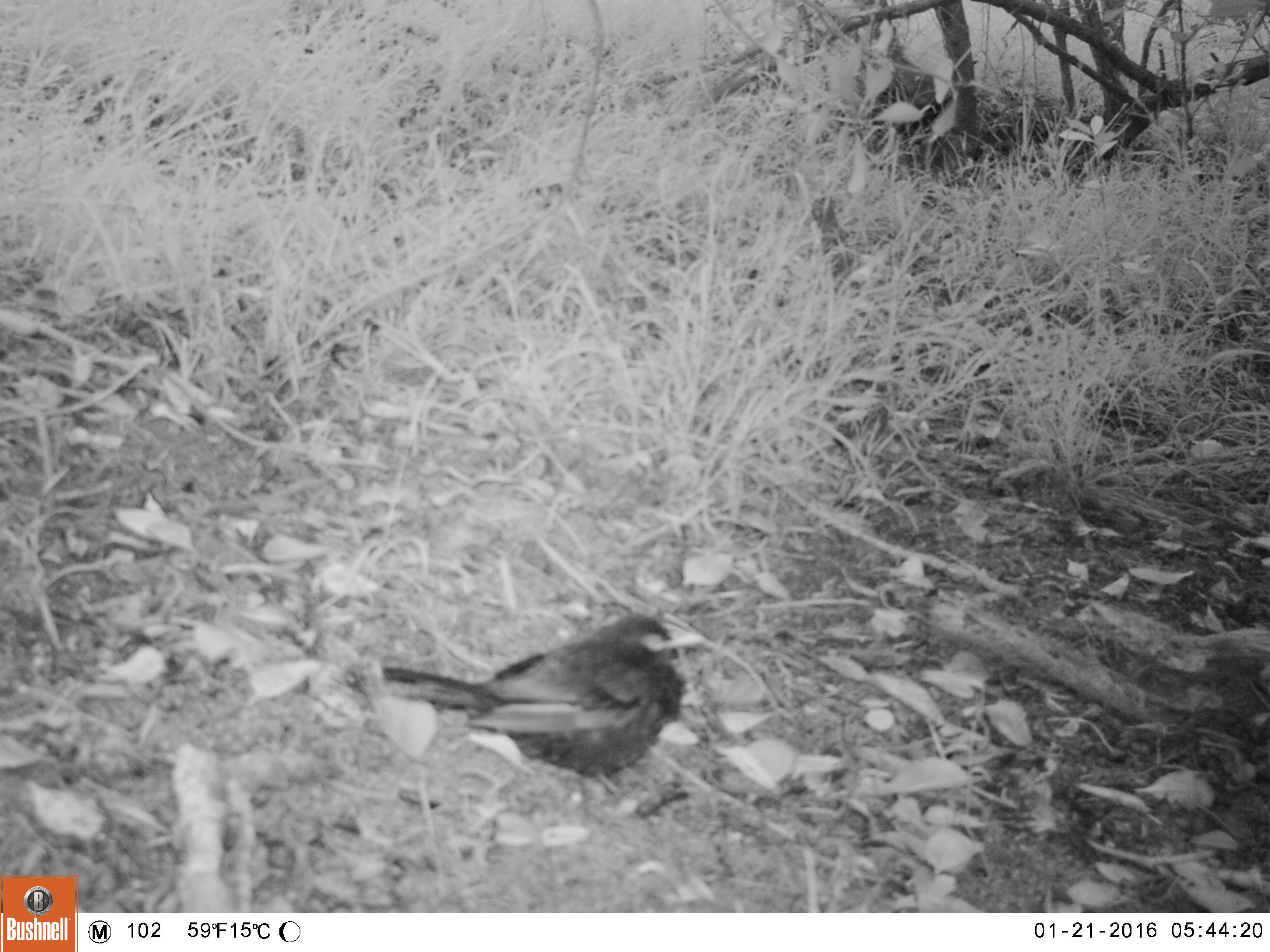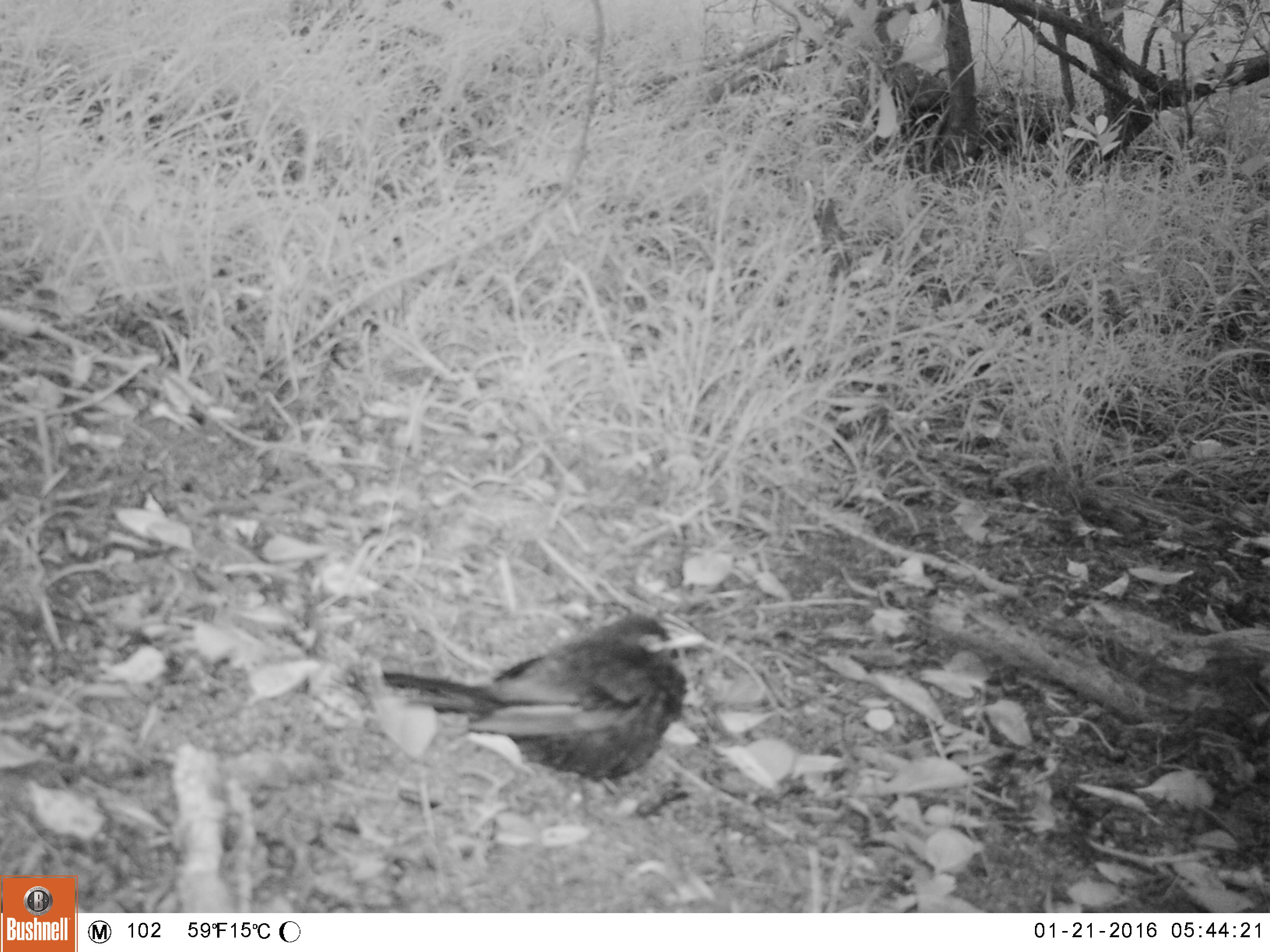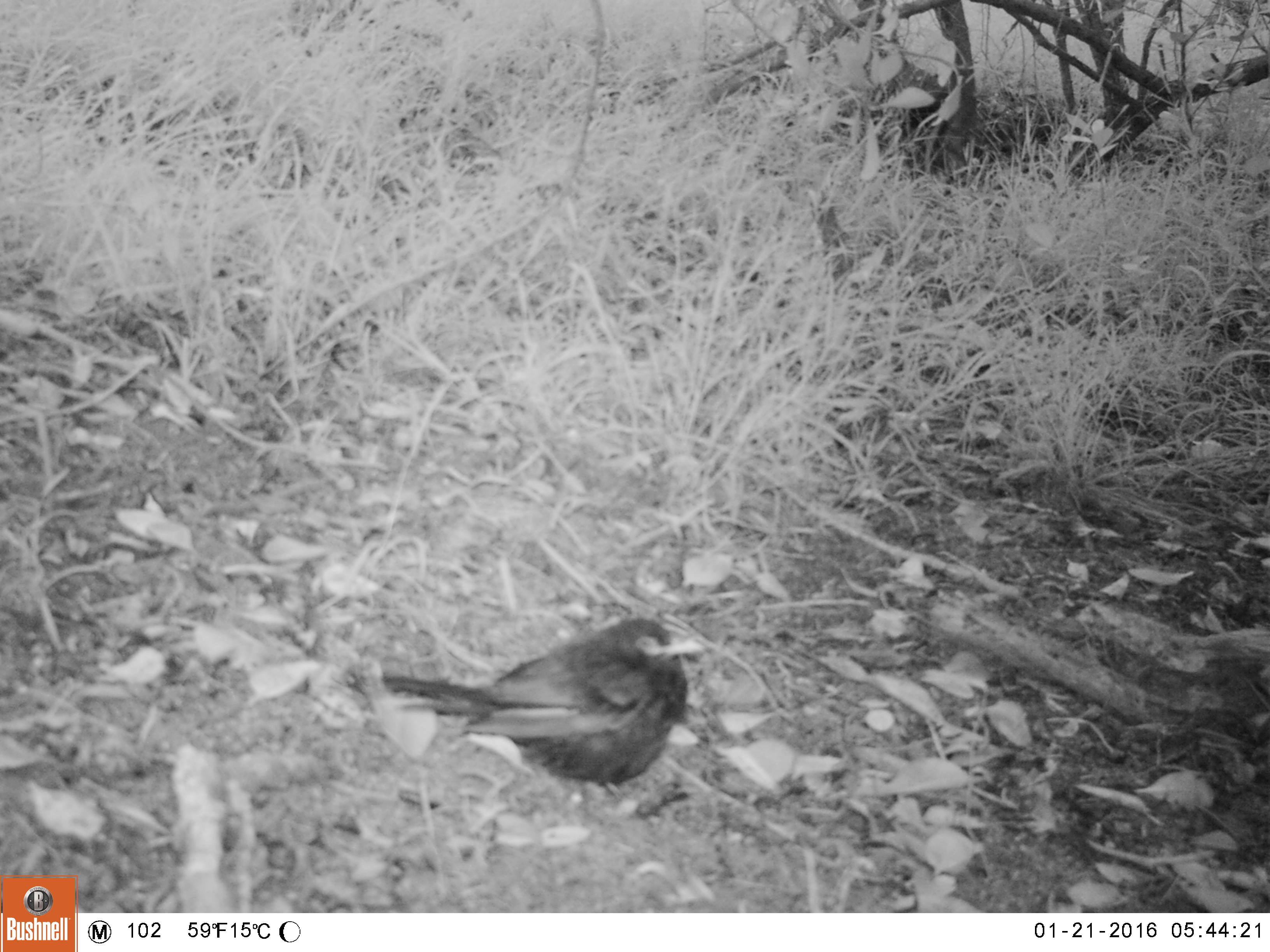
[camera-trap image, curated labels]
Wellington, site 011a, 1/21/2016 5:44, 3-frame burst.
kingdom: Animalia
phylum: Chordata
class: Aves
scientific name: Aves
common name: bird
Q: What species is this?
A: Bird (Aves).